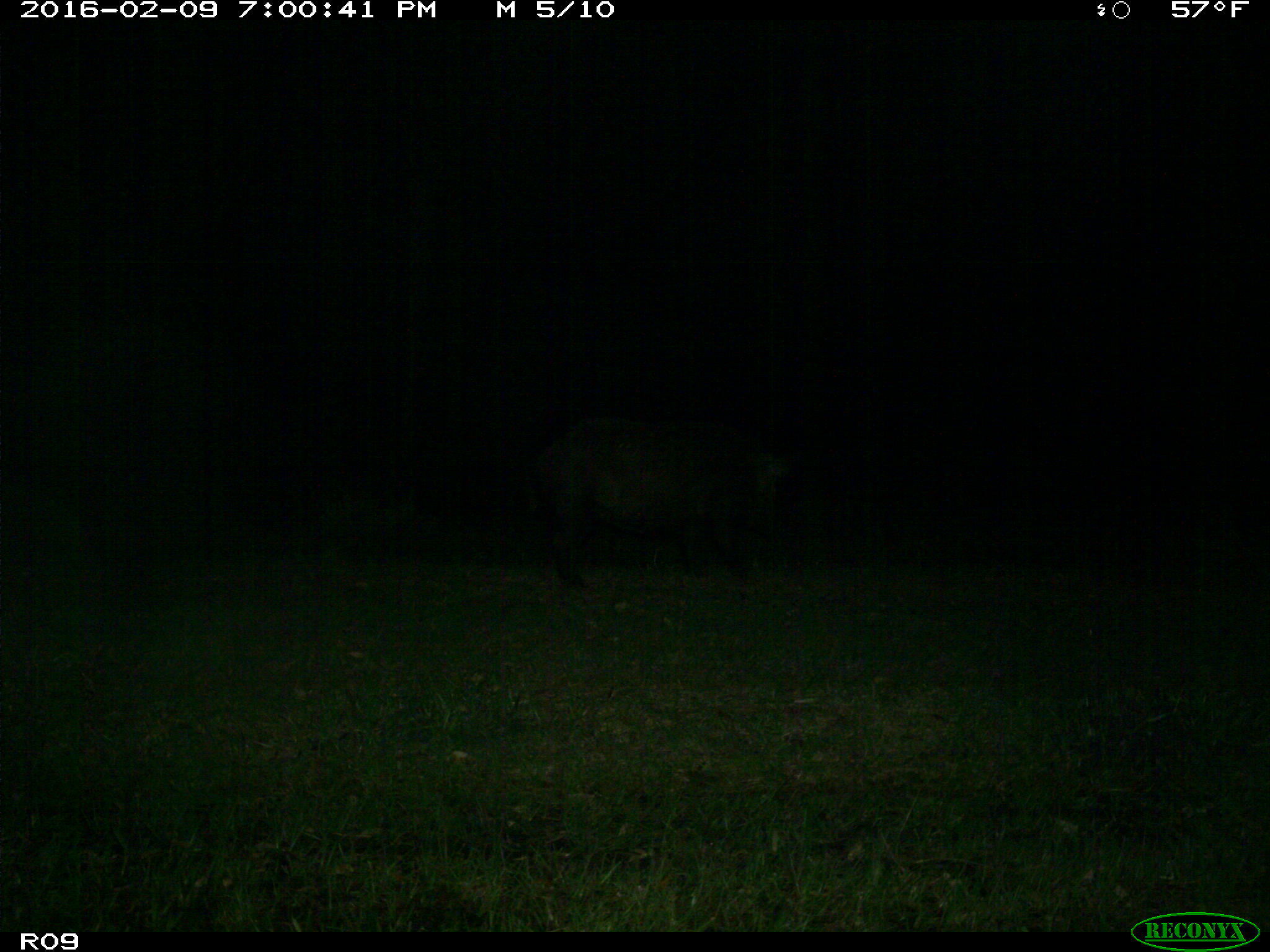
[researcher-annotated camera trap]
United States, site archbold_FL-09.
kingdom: Animalia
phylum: Chordata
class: Mammalia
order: Artiodactyla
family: Suidae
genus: Sus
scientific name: Sus scrofa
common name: wild boar